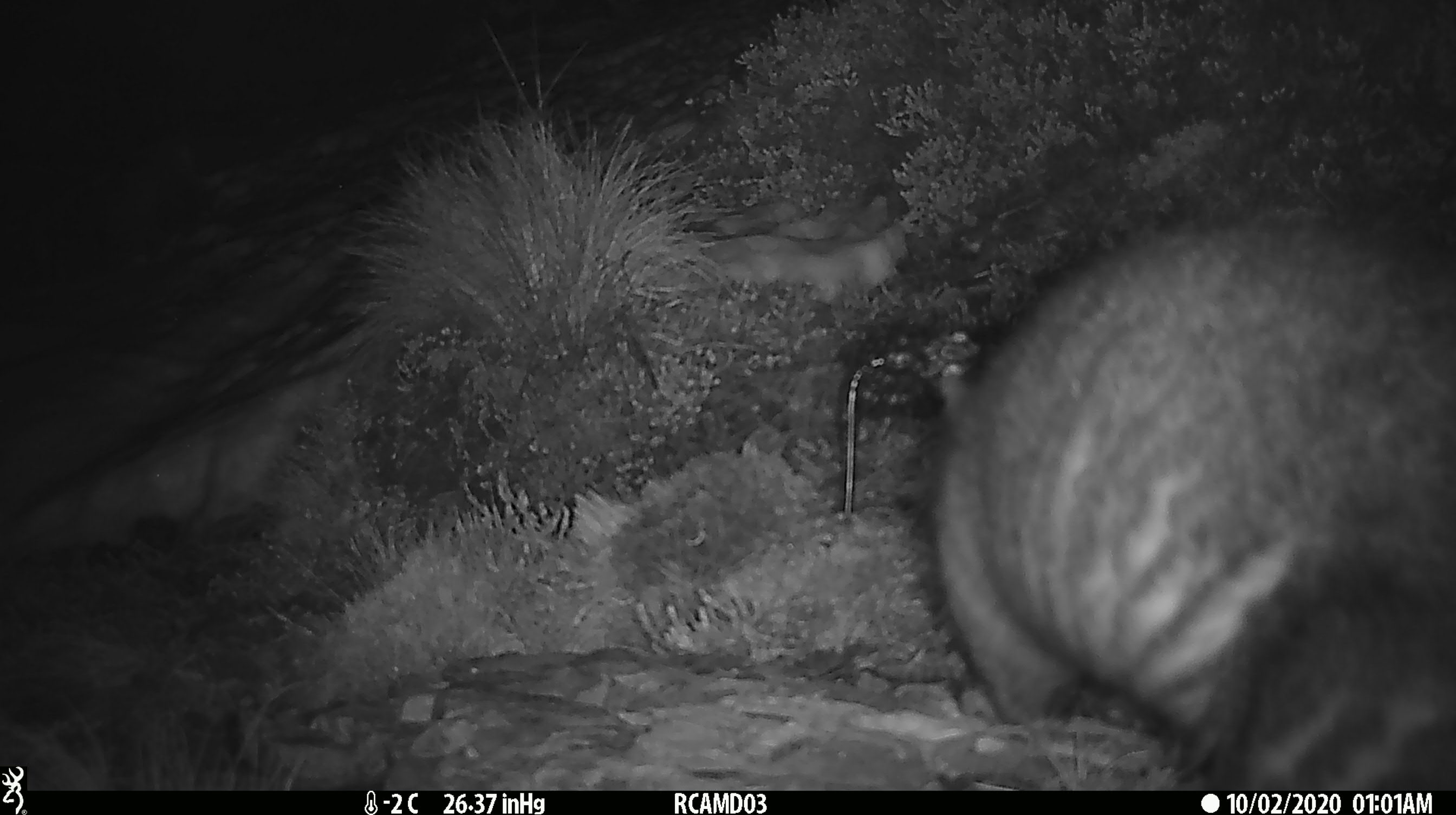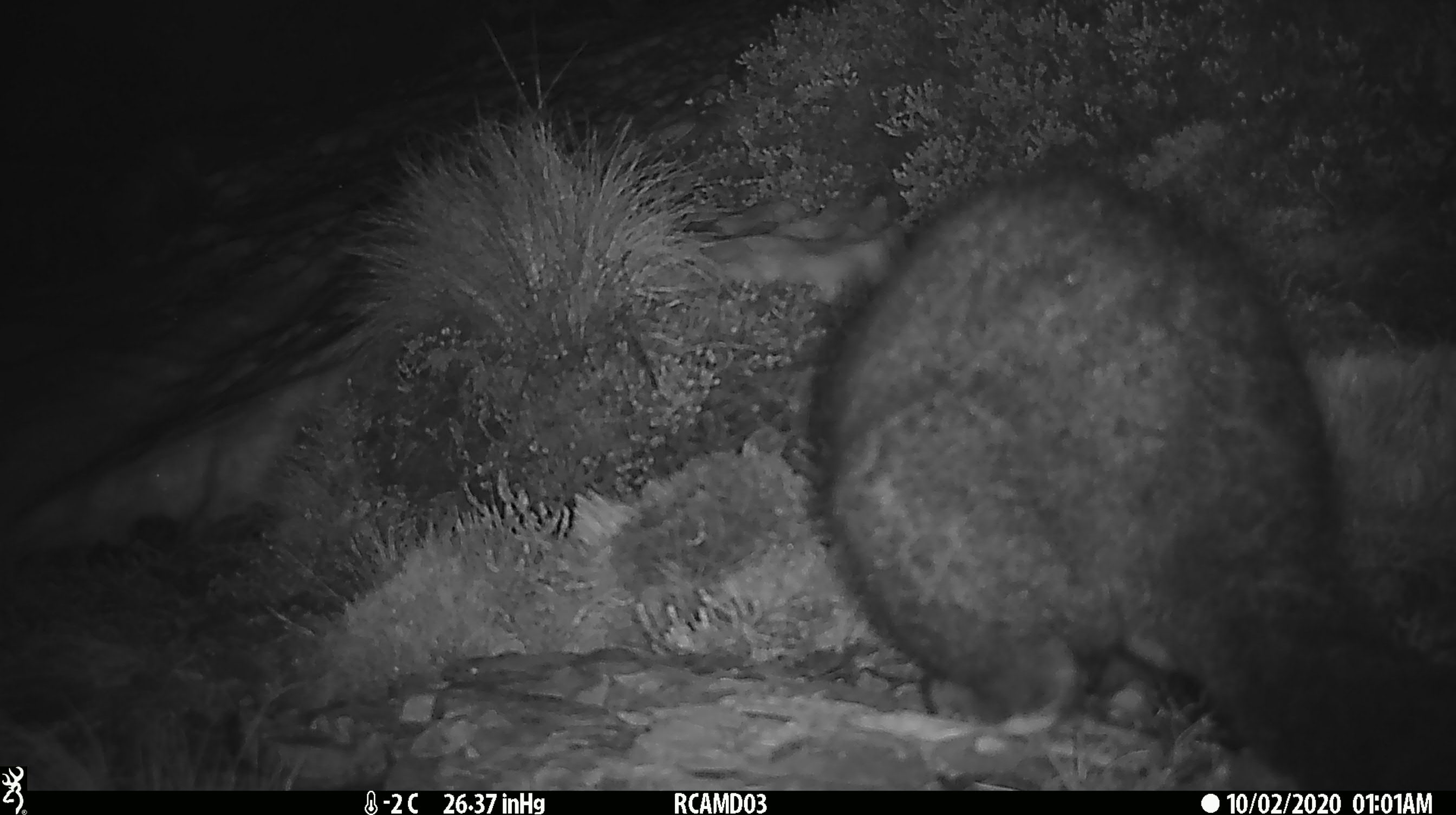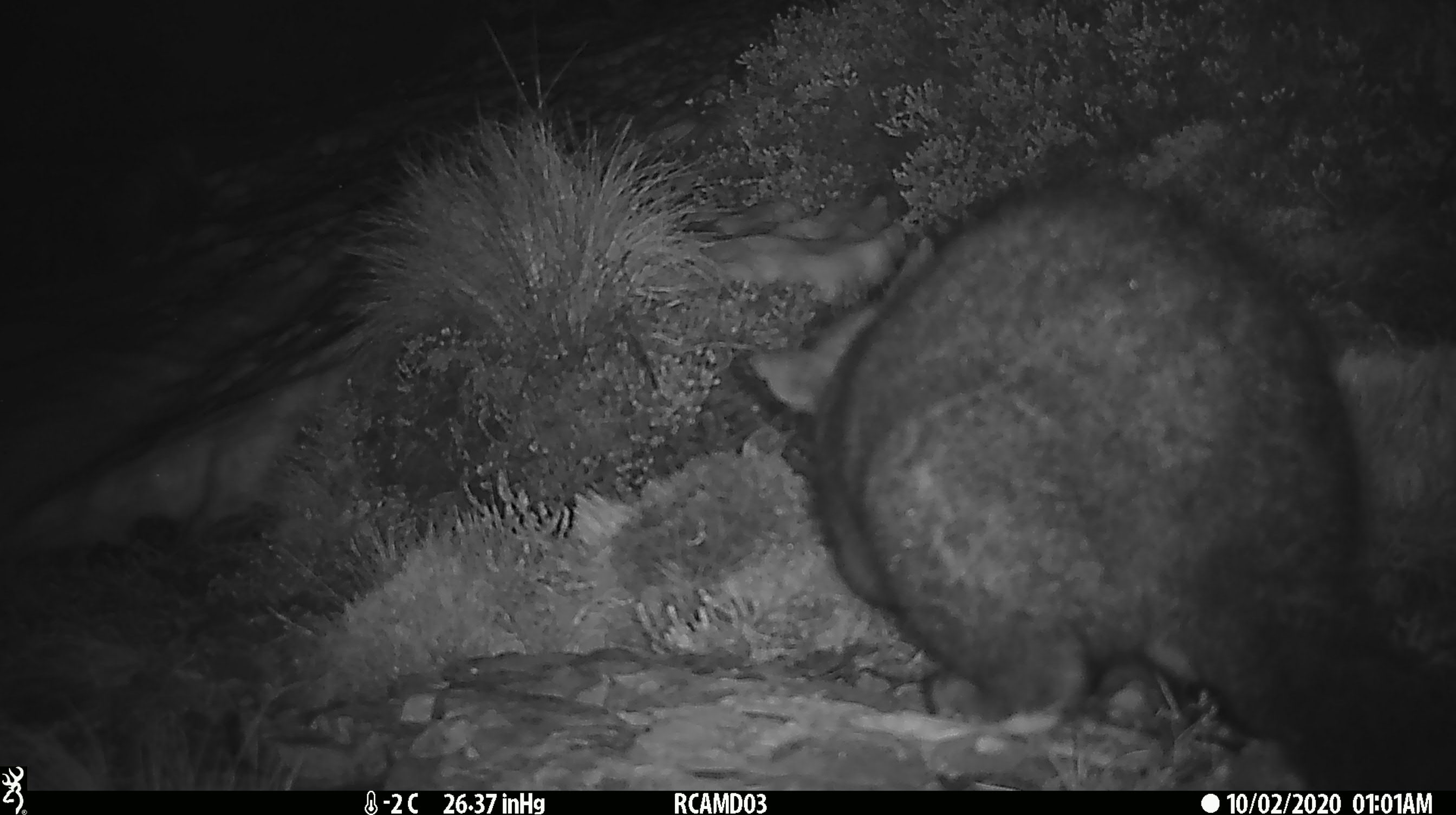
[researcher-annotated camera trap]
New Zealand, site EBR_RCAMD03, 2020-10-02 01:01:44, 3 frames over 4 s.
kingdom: Animalia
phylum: Chordata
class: Mammalia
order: Diprotodontia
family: Phalangeridae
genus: Trichosurus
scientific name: Trichosurus vulpecula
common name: common brushtail possum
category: possum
Possum (common brushtail possum) (Trichosurus vulpecula).